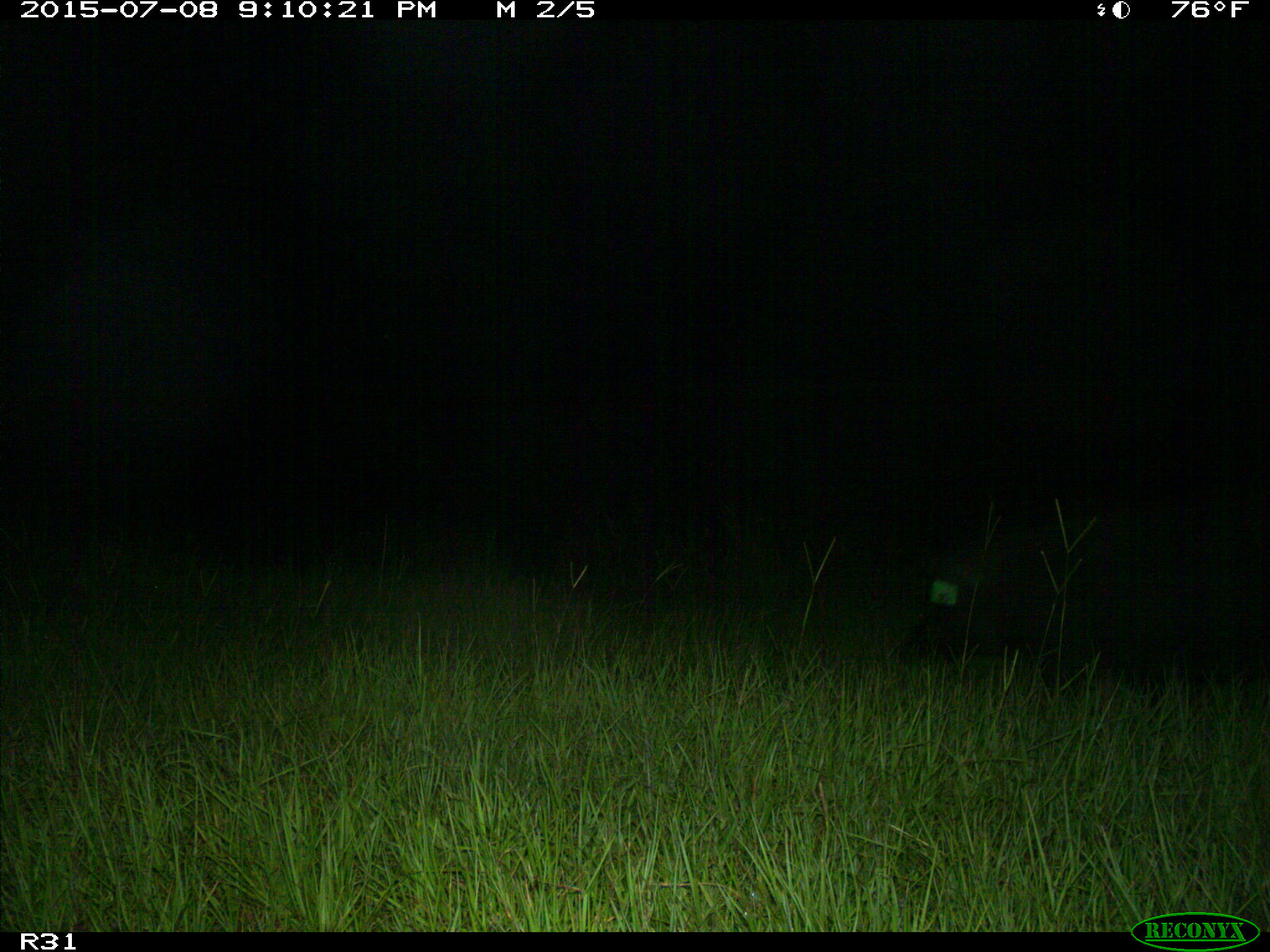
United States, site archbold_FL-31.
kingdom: Animalia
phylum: Chordata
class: Mammalia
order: Artiodactyla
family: Suidae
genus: Sus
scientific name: Sus scrofa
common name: wild boar